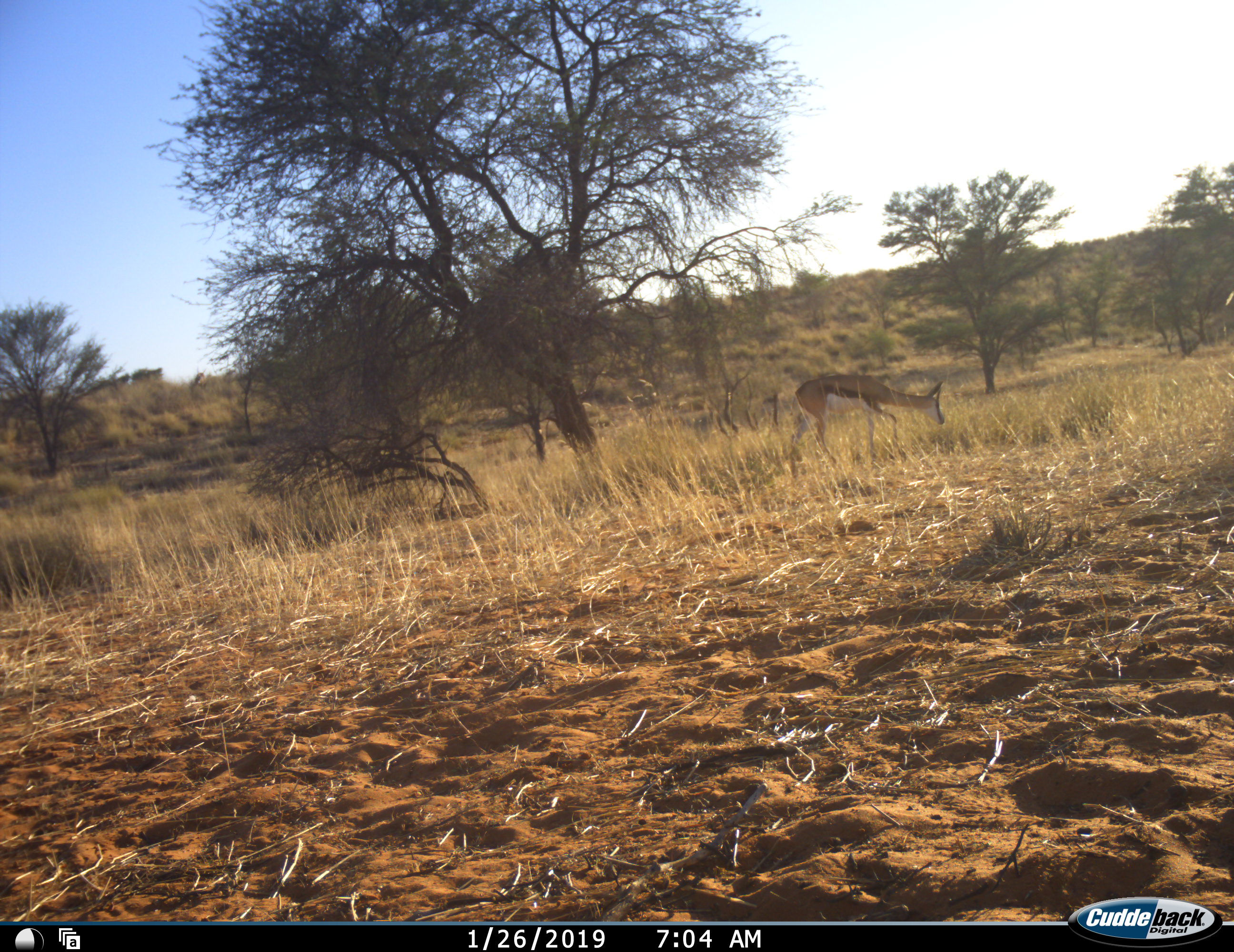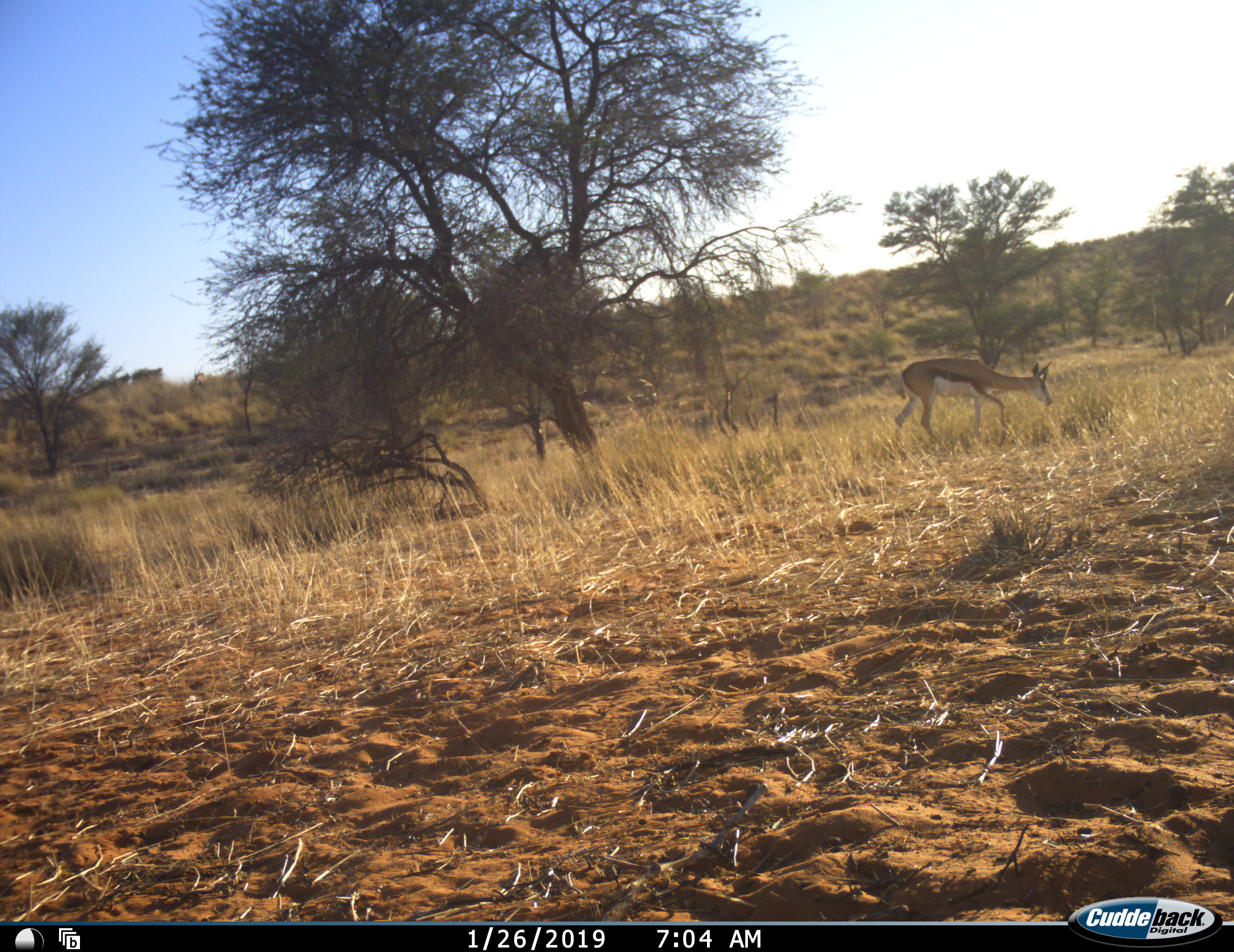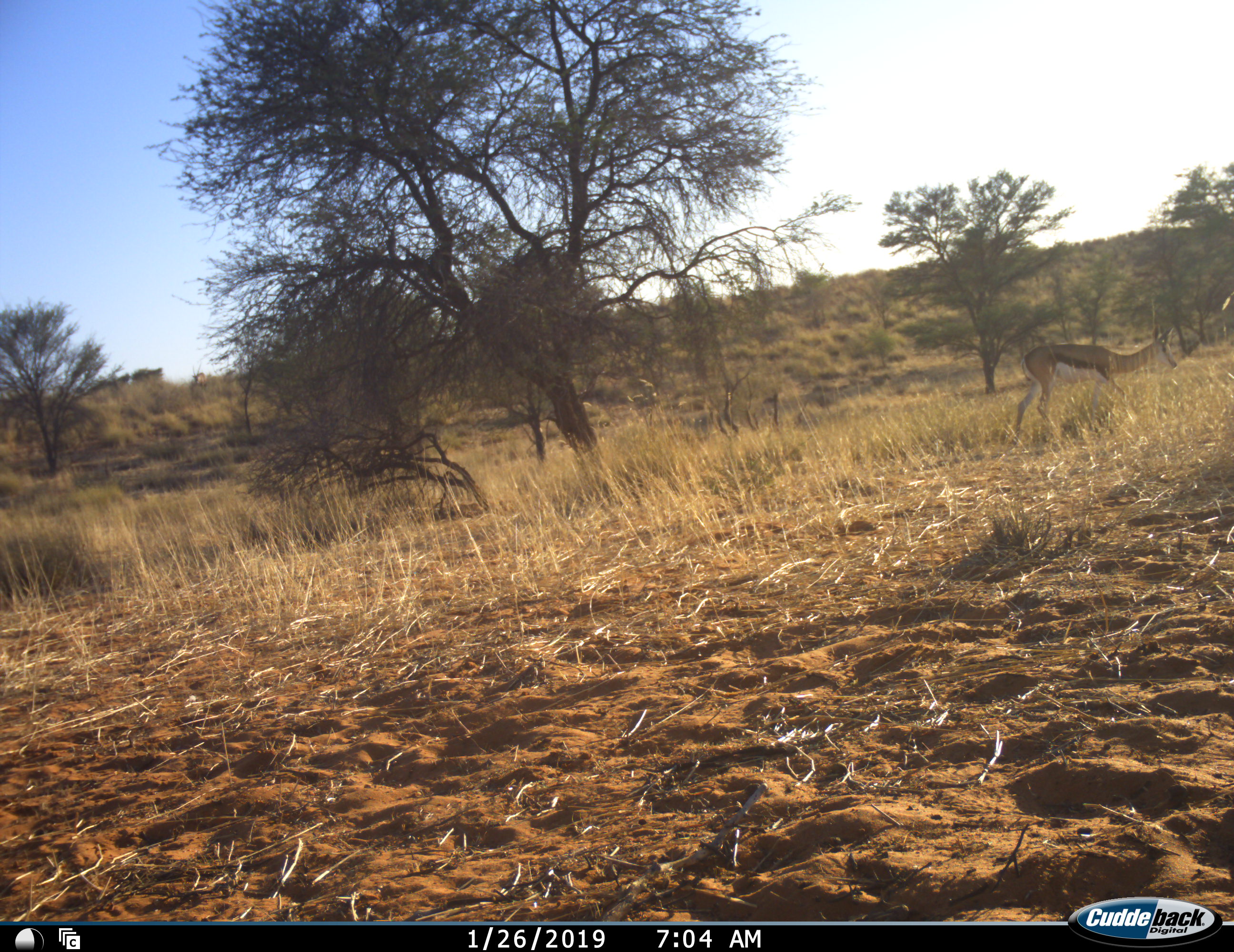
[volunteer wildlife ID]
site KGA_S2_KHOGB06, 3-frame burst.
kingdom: Animalia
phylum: Chordata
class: Mammalia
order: Artiodactyla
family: Bovidae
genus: Antidorcas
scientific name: Antidorcas marsupialis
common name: springbok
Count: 1.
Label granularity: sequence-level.